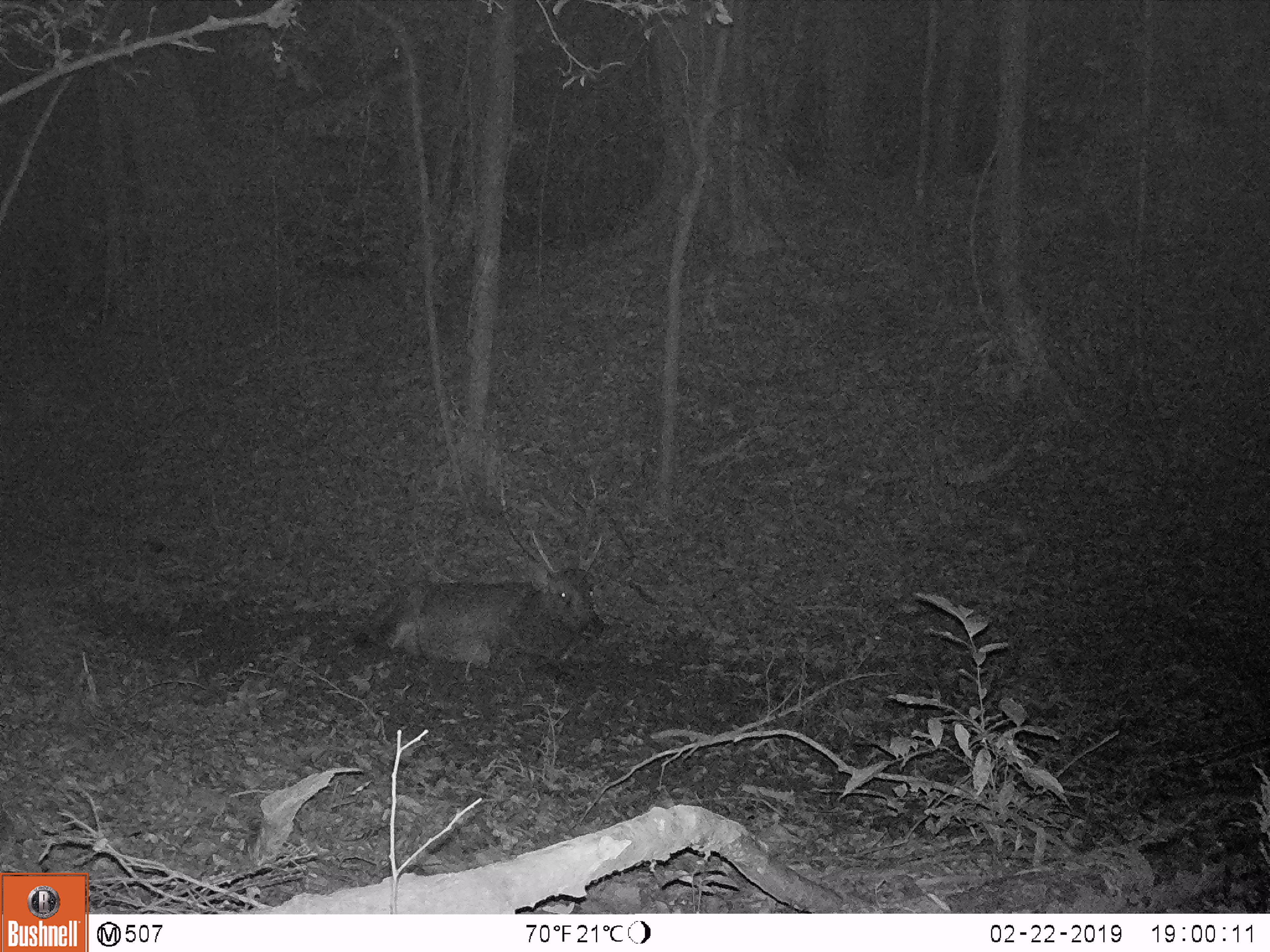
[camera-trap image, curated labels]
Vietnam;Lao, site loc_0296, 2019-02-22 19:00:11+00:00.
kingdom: Animalia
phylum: Chordata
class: Mammalia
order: Artiodactyla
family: Cervidae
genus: Rusa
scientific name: Rusa unicolor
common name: sambar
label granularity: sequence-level